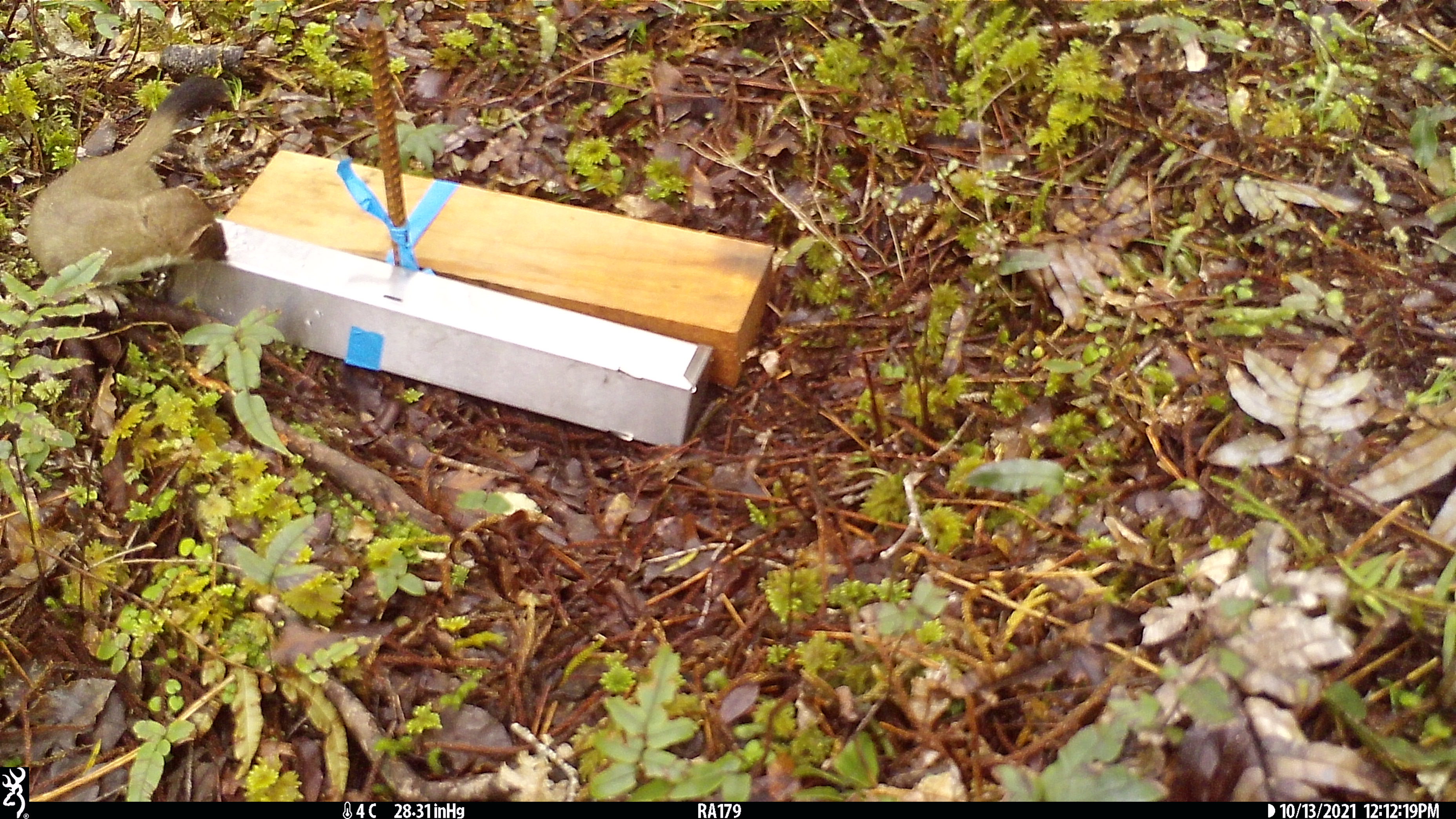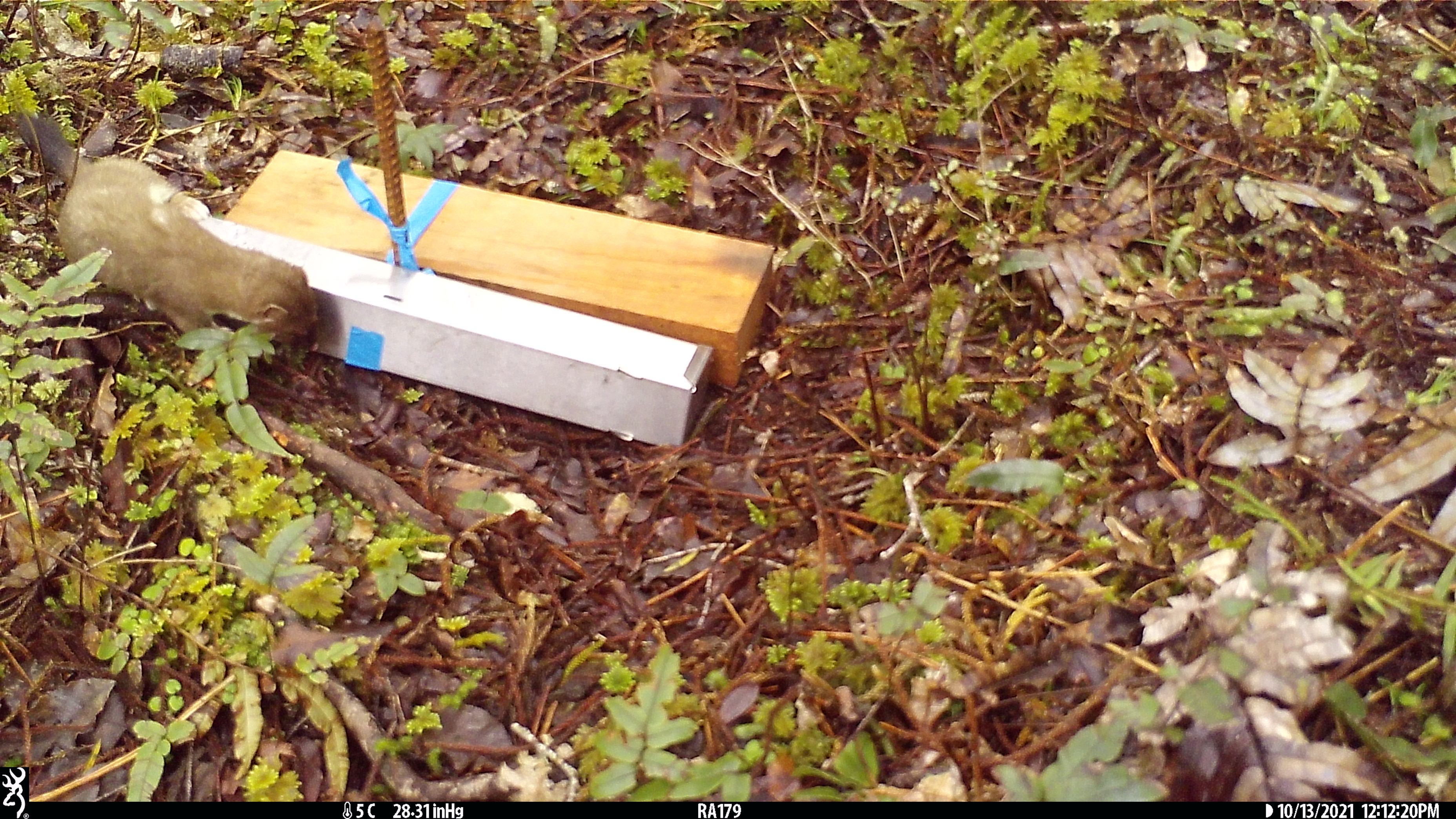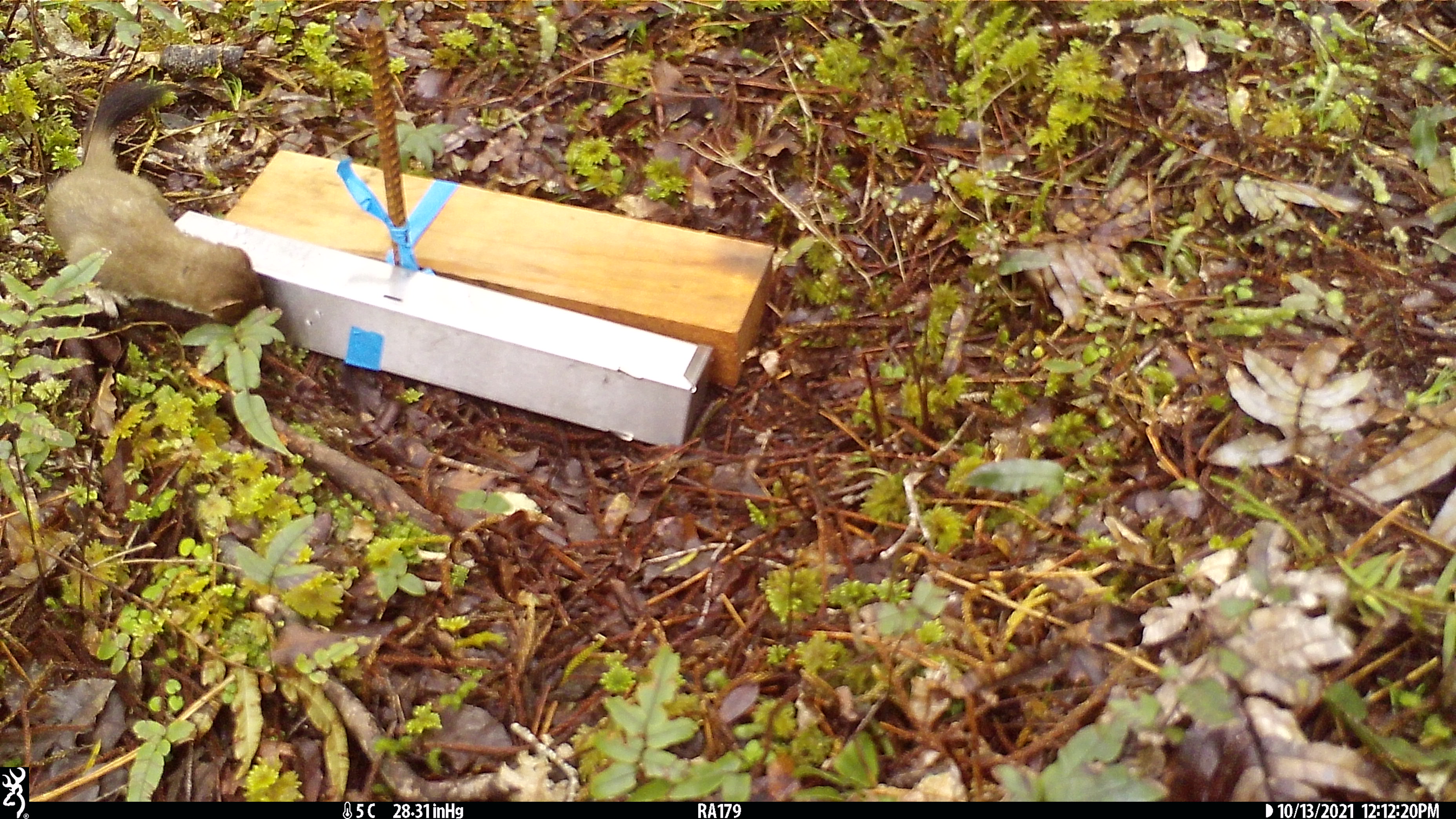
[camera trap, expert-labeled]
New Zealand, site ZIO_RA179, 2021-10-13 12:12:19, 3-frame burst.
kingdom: Animalia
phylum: Chordata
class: Mammalia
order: Carnivora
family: Mustelidae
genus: Mustela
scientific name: Mustela erminea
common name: stoat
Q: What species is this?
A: Stoat (Mustela erminea).